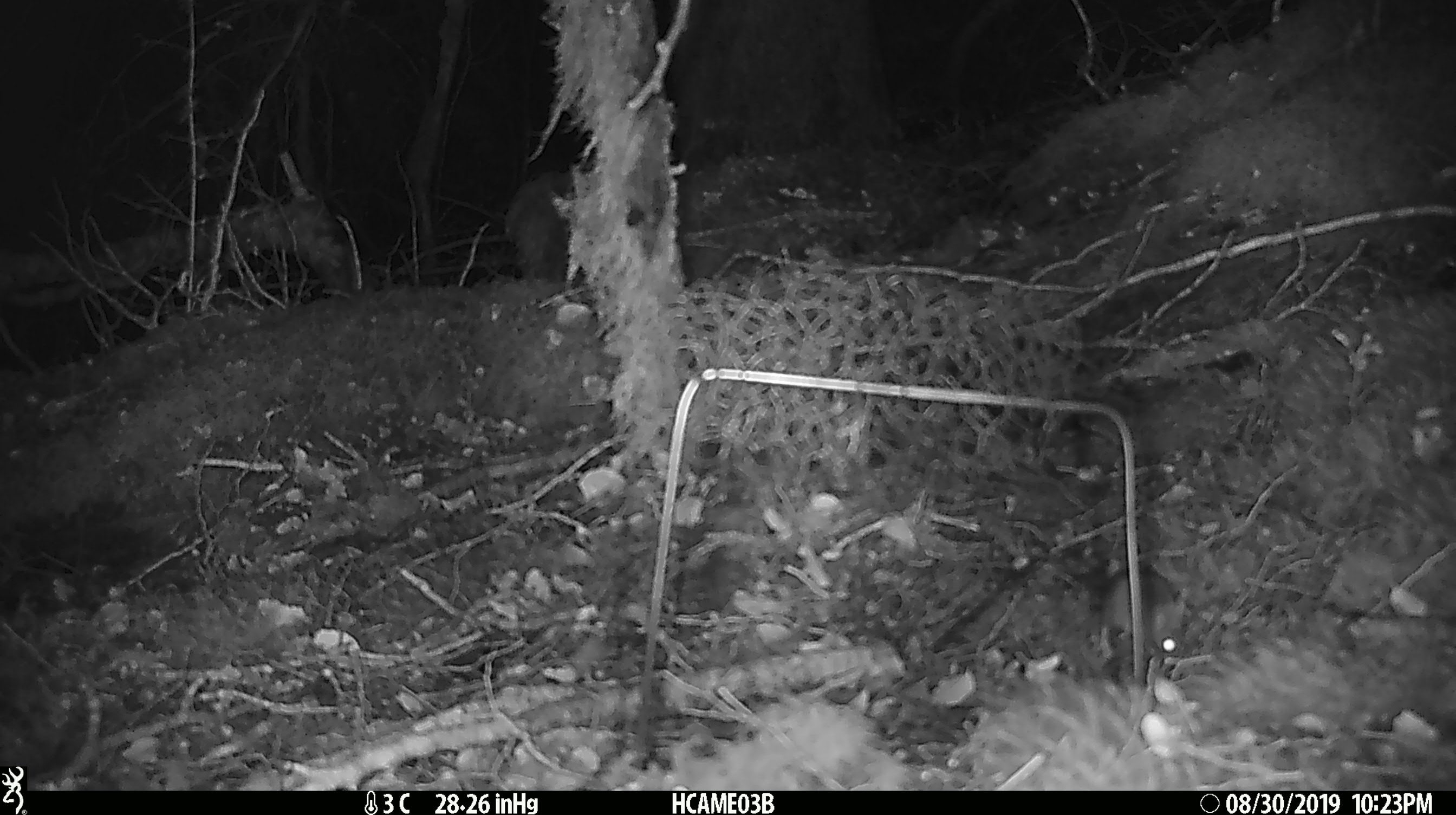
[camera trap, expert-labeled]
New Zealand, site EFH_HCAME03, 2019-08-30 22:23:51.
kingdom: Animalia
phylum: Chordata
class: Mammalia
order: Rodentia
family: Muridae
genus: Mus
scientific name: Mus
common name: mouse